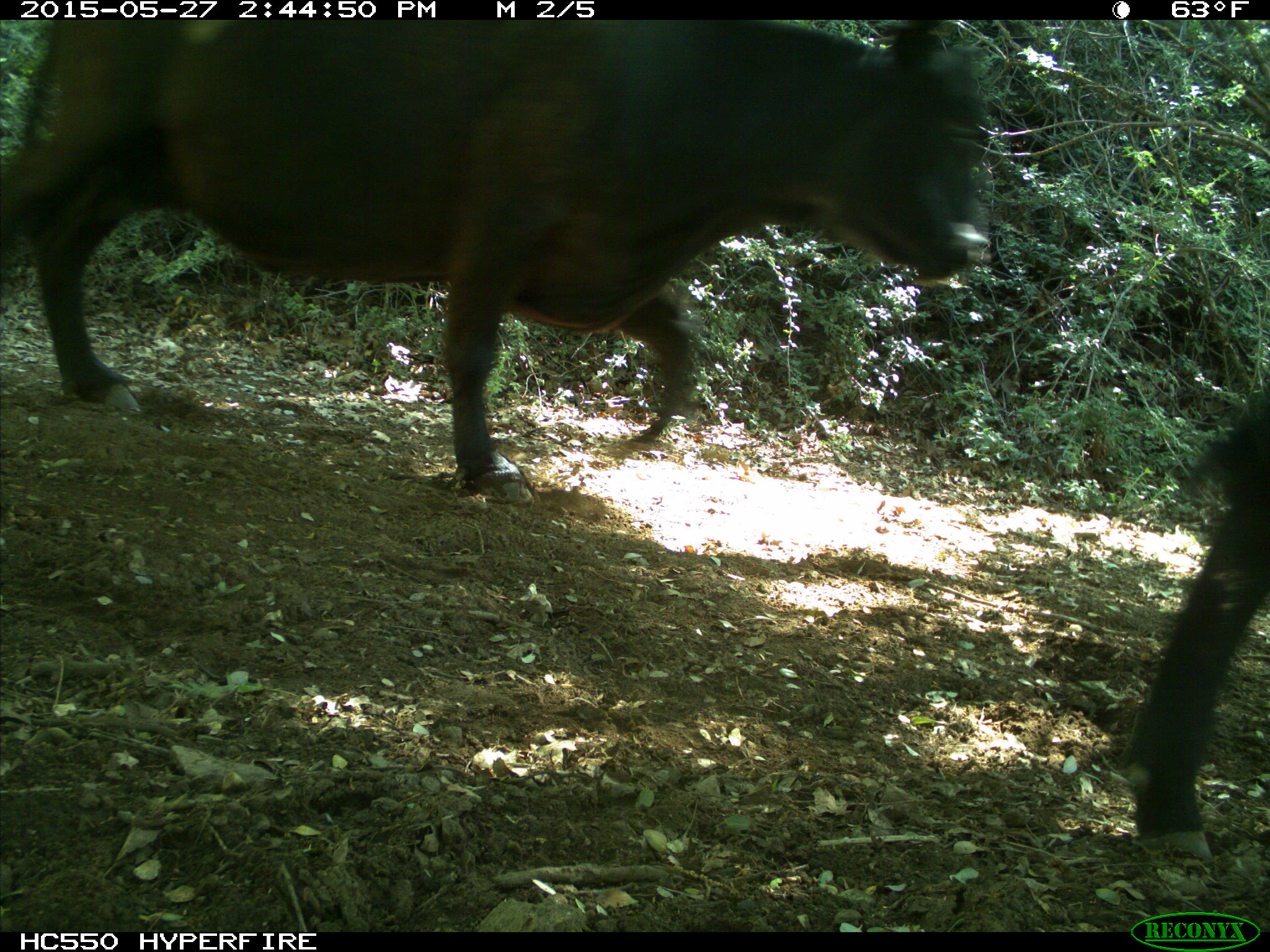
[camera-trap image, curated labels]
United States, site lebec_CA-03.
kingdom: Animalia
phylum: Chordata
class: Mammalia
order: Artiodactyla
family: Bovidae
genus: Bos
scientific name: Bos taurus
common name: domestic cow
Bos taurus (domestic cow).